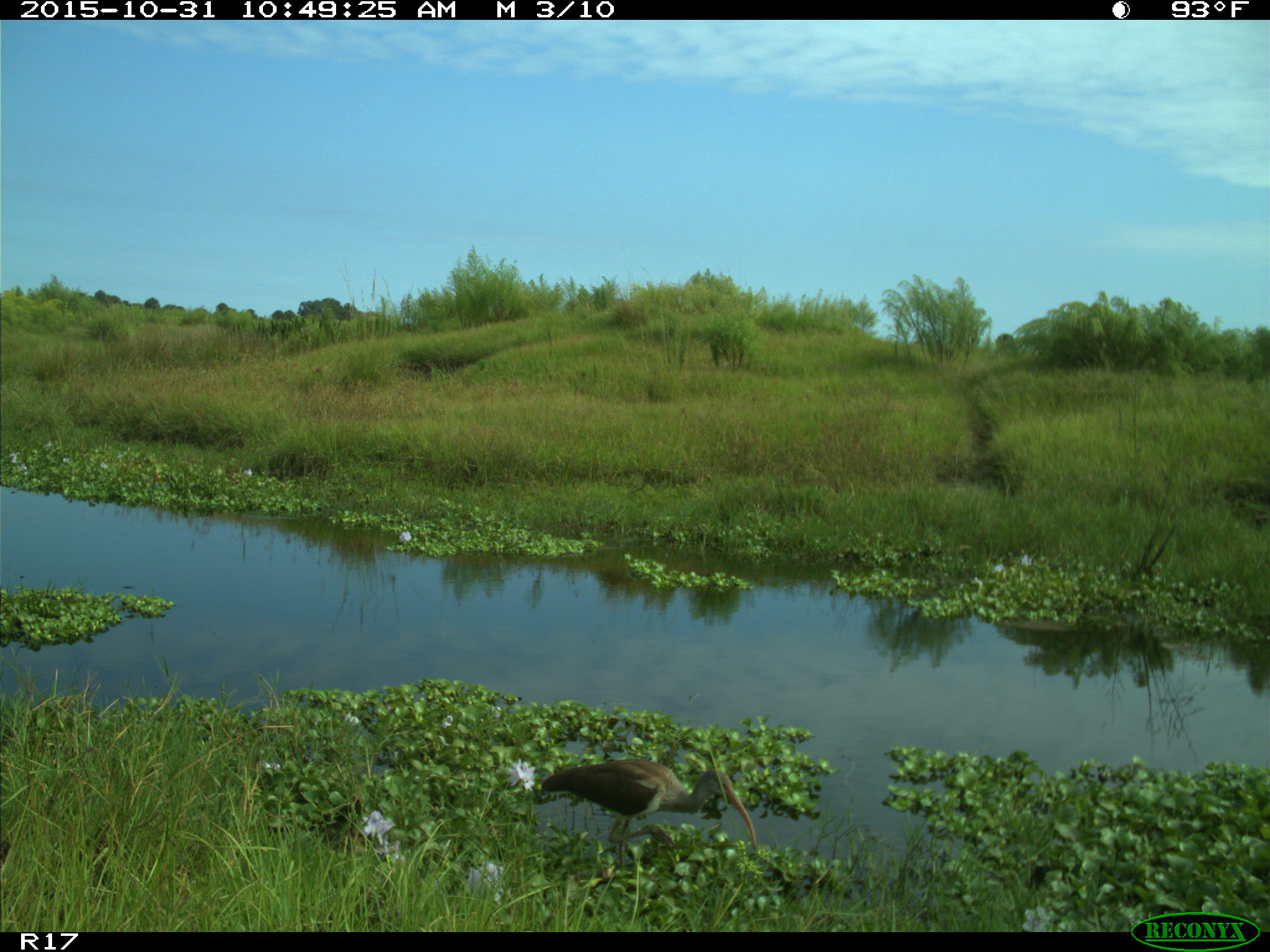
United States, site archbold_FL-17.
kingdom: Animalia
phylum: Chordata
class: Aves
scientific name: Aves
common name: birds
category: unidentified bird